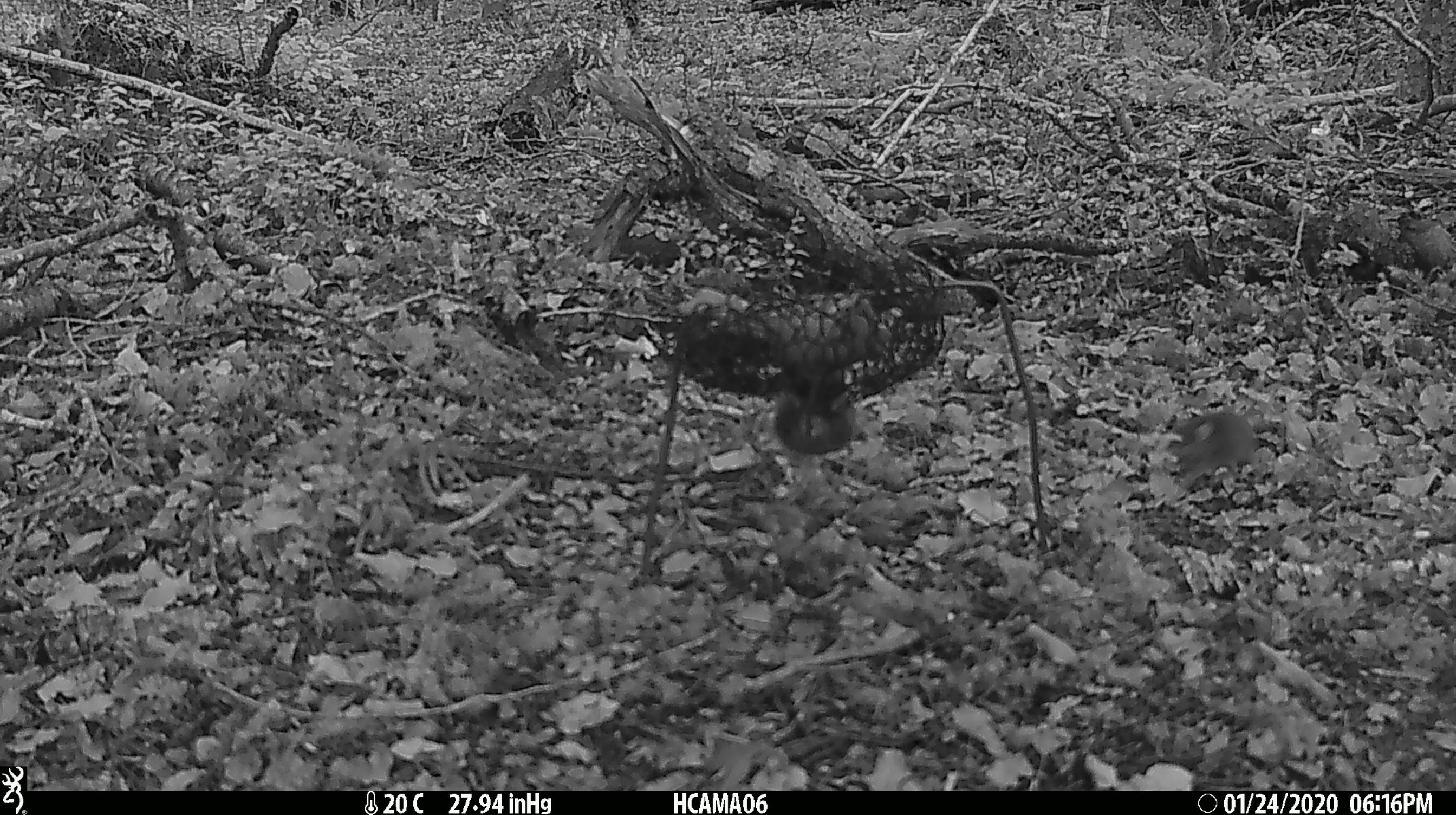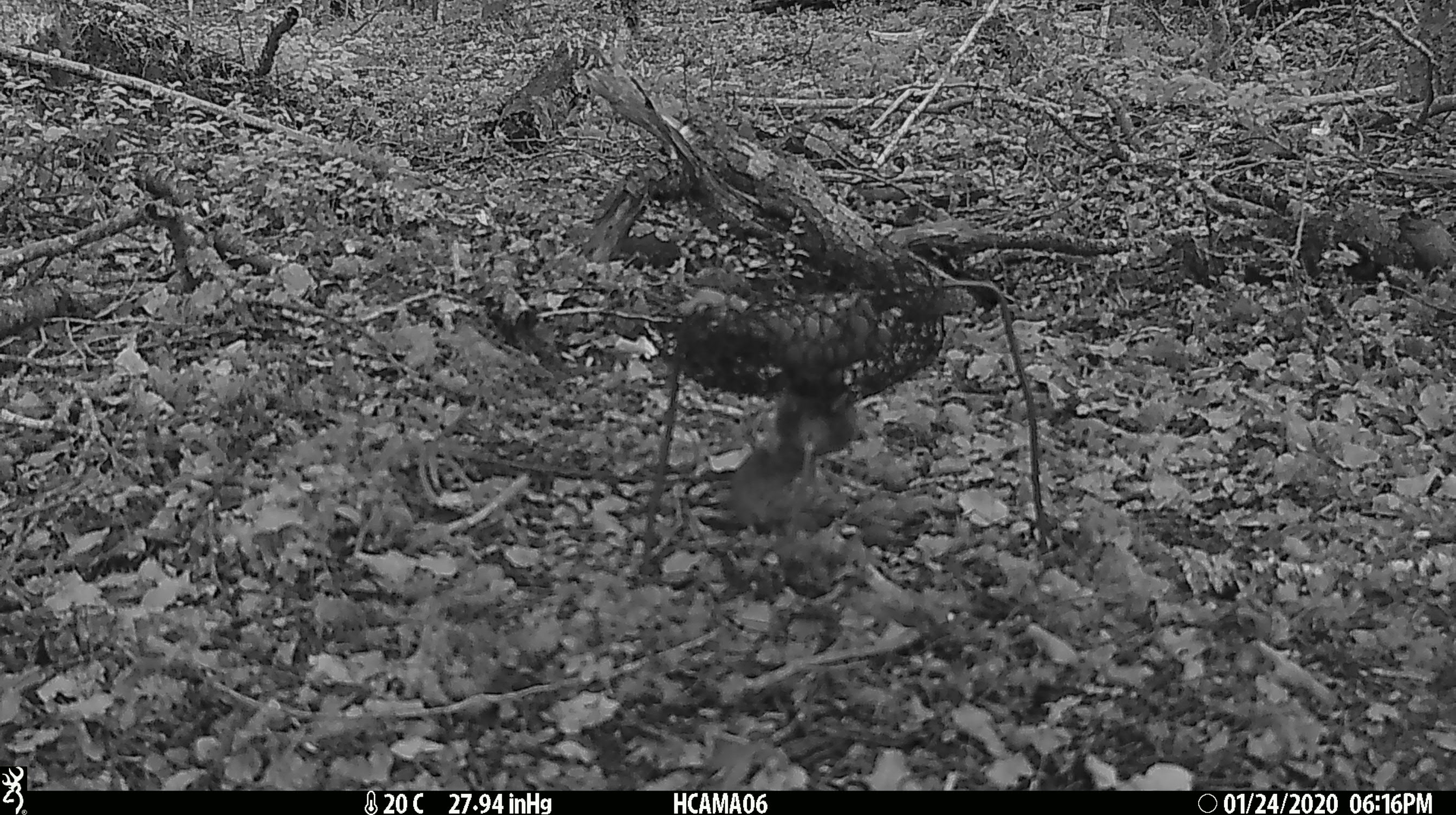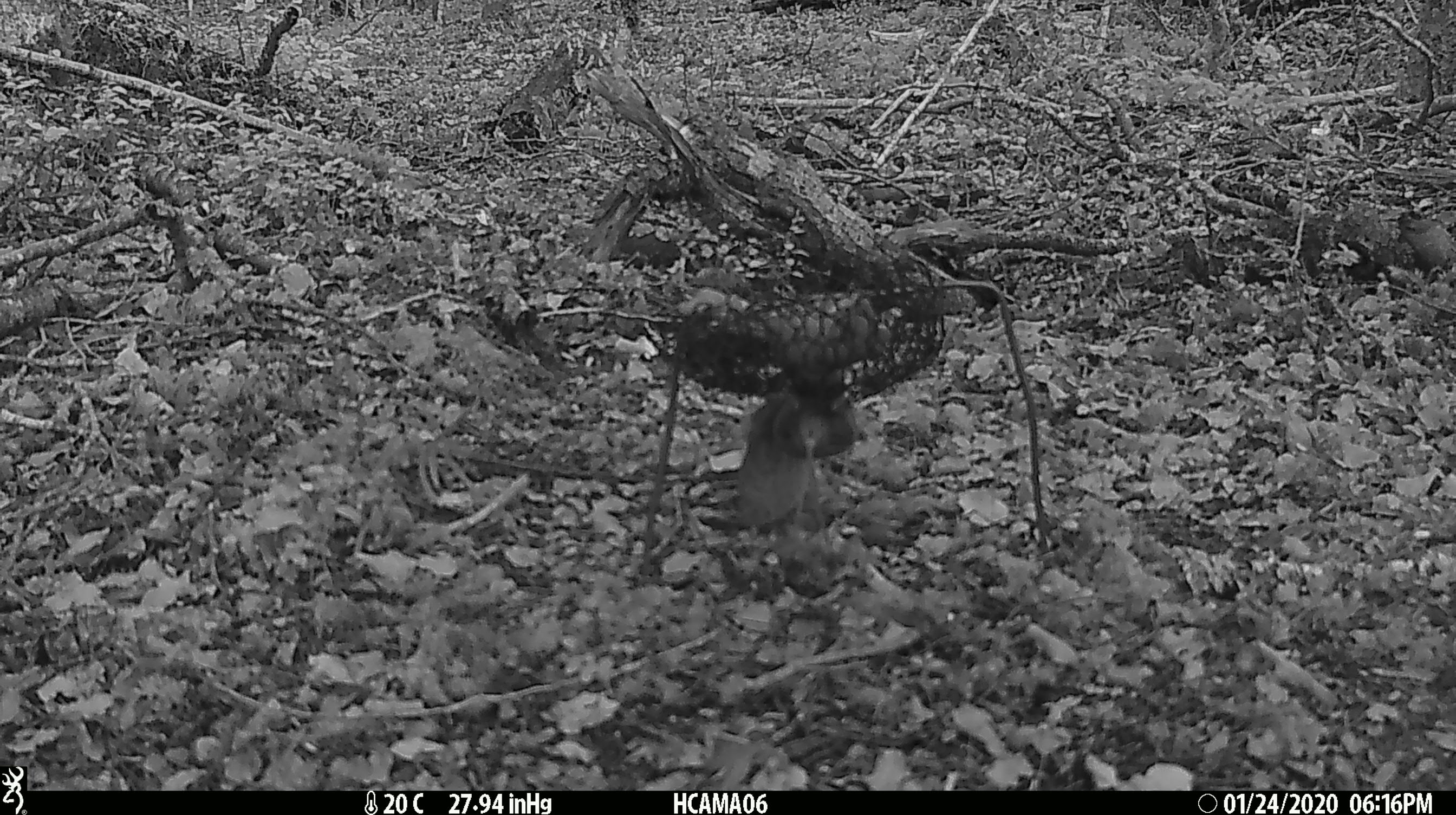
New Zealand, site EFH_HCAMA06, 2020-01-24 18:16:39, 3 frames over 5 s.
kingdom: Animalia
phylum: Chordata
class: Mammalia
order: Rodentia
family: Muridae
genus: Mus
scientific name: Mus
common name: mouse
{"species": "mouse (Mus)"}